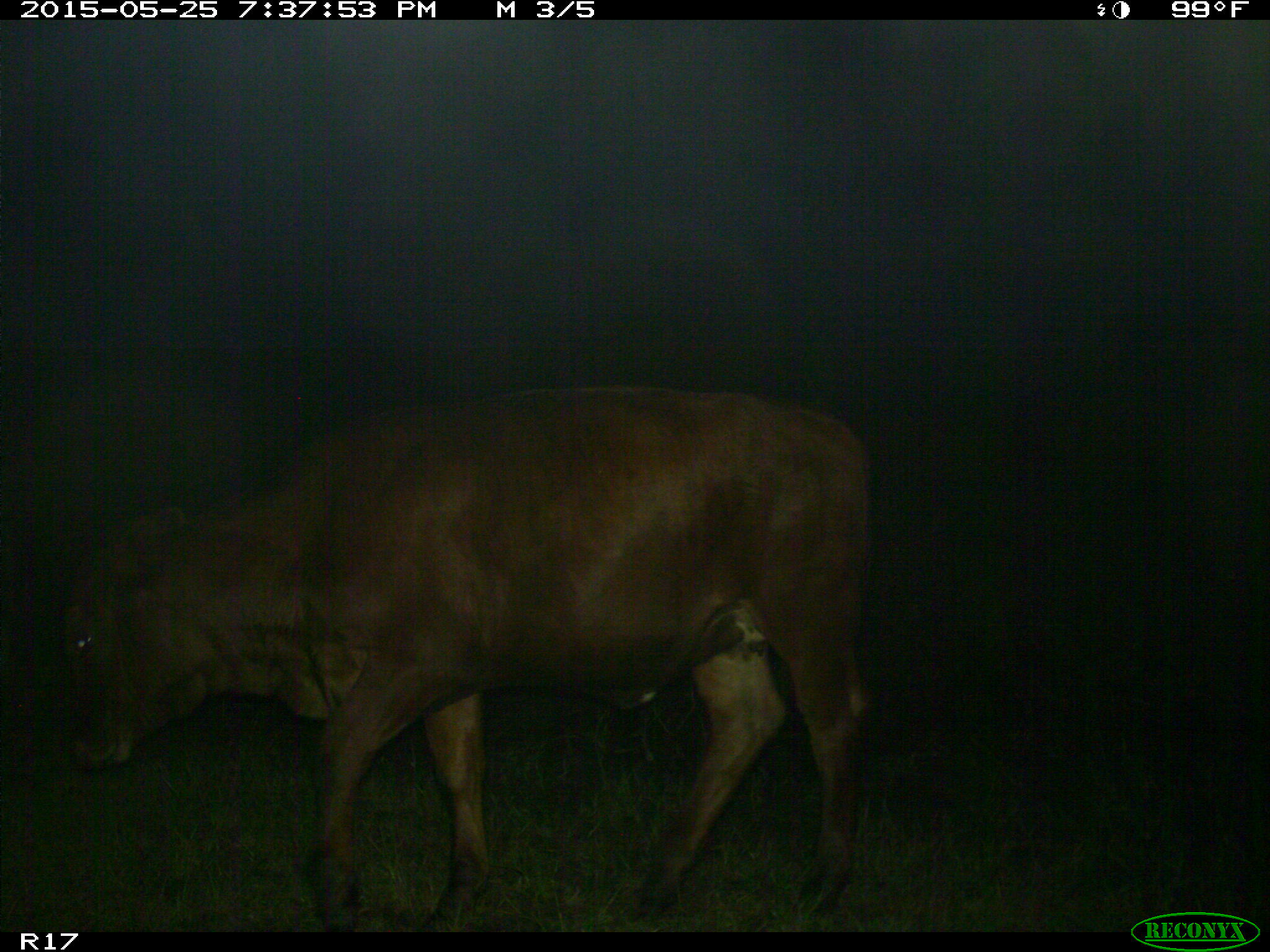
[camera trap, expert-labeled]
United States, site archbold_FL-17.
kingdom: Animalia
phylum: Chordata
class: Mammalia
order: Artiodactyla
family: Bovidae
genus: Bos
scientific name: Bos taurus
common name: domestic cow